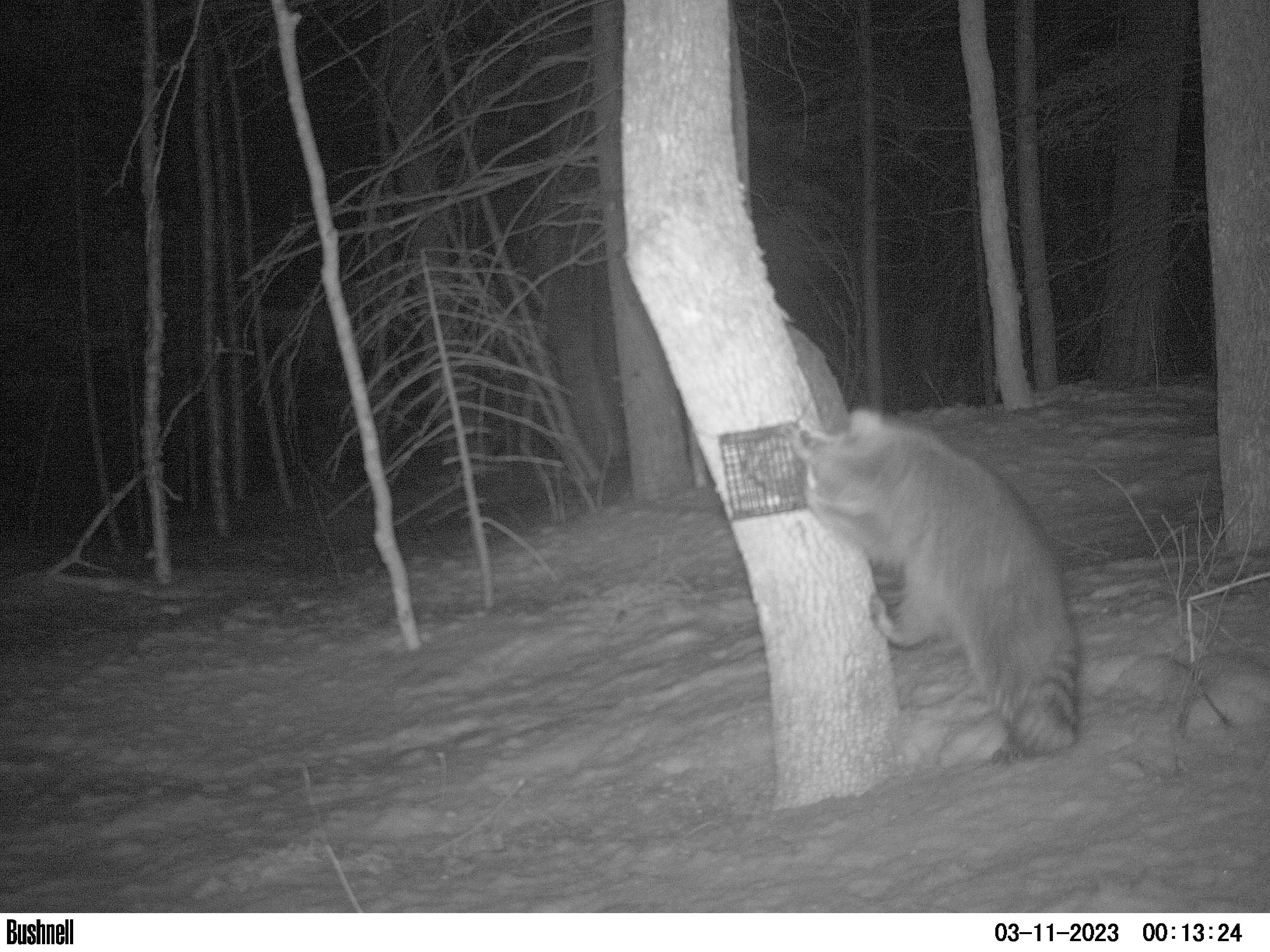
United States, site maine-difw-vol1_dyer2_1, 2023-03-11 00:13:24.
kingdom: Animalia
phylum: Chordata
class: Mammalia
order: Carnivora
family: Procyonidae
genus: Procyon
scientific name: Procyon lotor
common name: raccoon